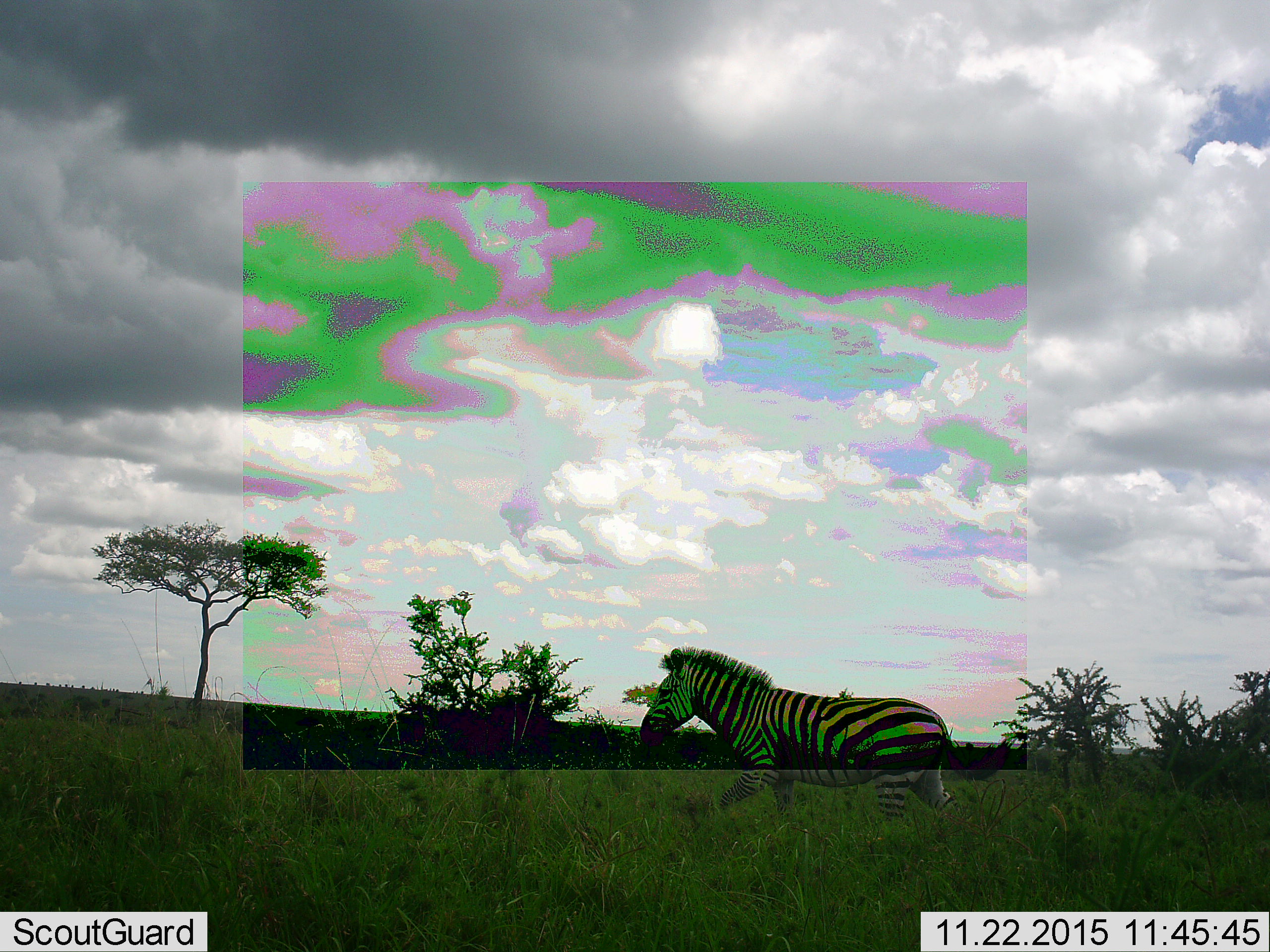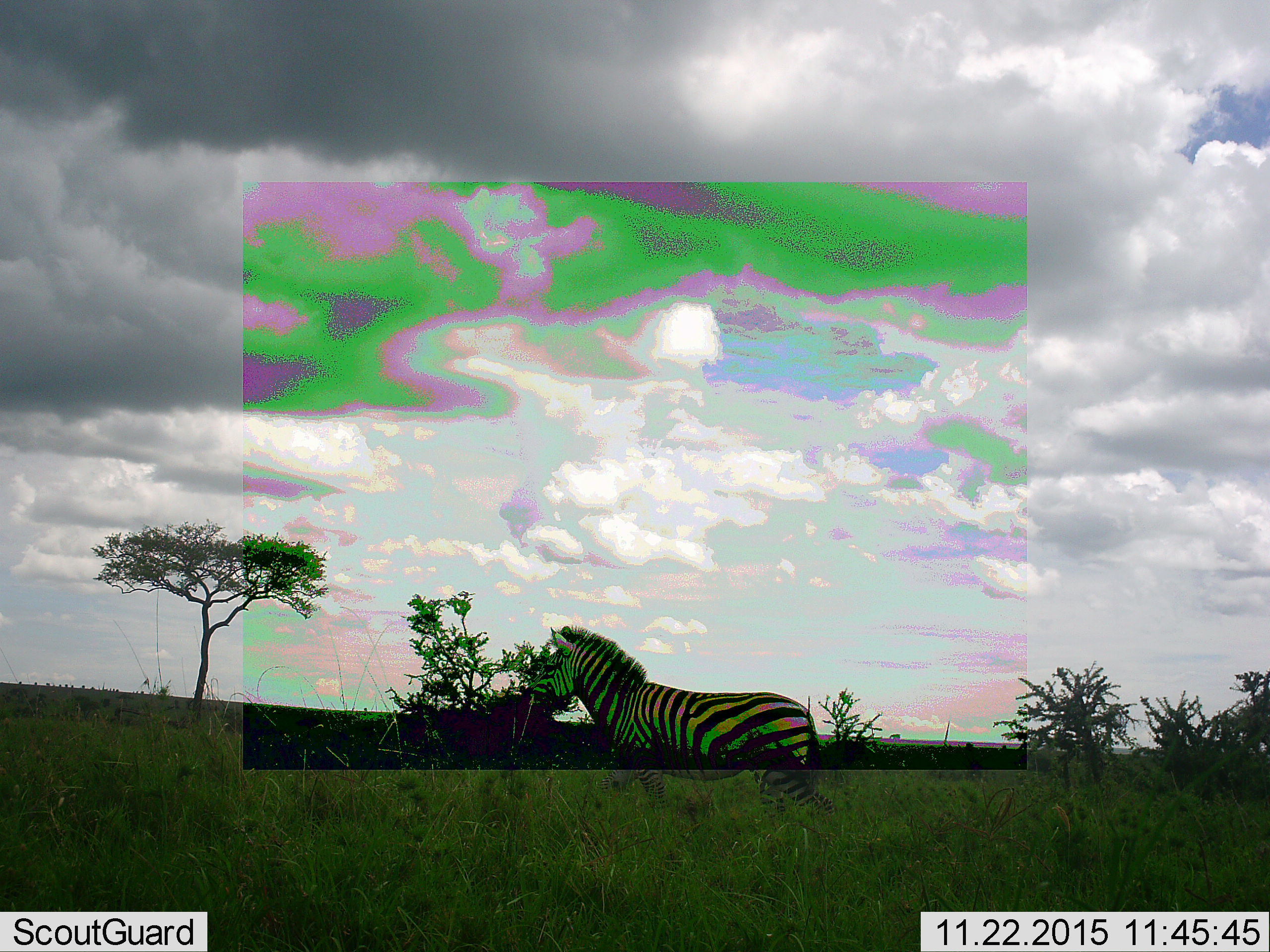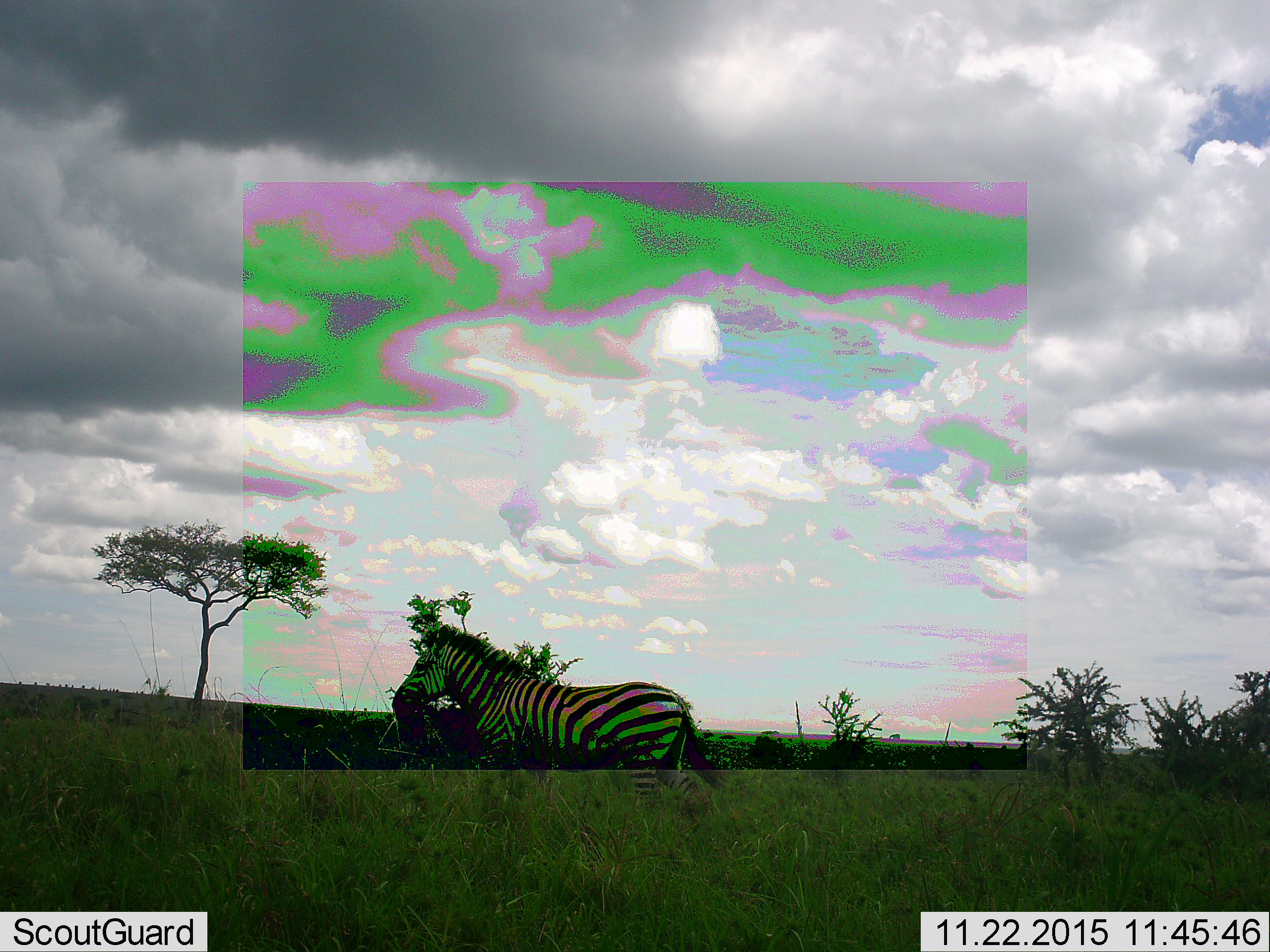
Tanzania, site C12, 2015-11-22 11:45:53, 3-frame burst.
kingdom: Animalia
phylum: Chordata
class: Mammalia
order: Perissodactyla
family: Equidae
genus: Equus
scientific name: Equus quagga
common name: plains zebra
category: zebra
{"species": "zebra (plains zebra) (Equus quagga)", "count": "1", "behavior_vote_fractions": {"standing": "12%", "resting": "0%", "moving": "88%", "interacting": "0%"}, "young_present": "0%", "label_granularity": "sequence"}